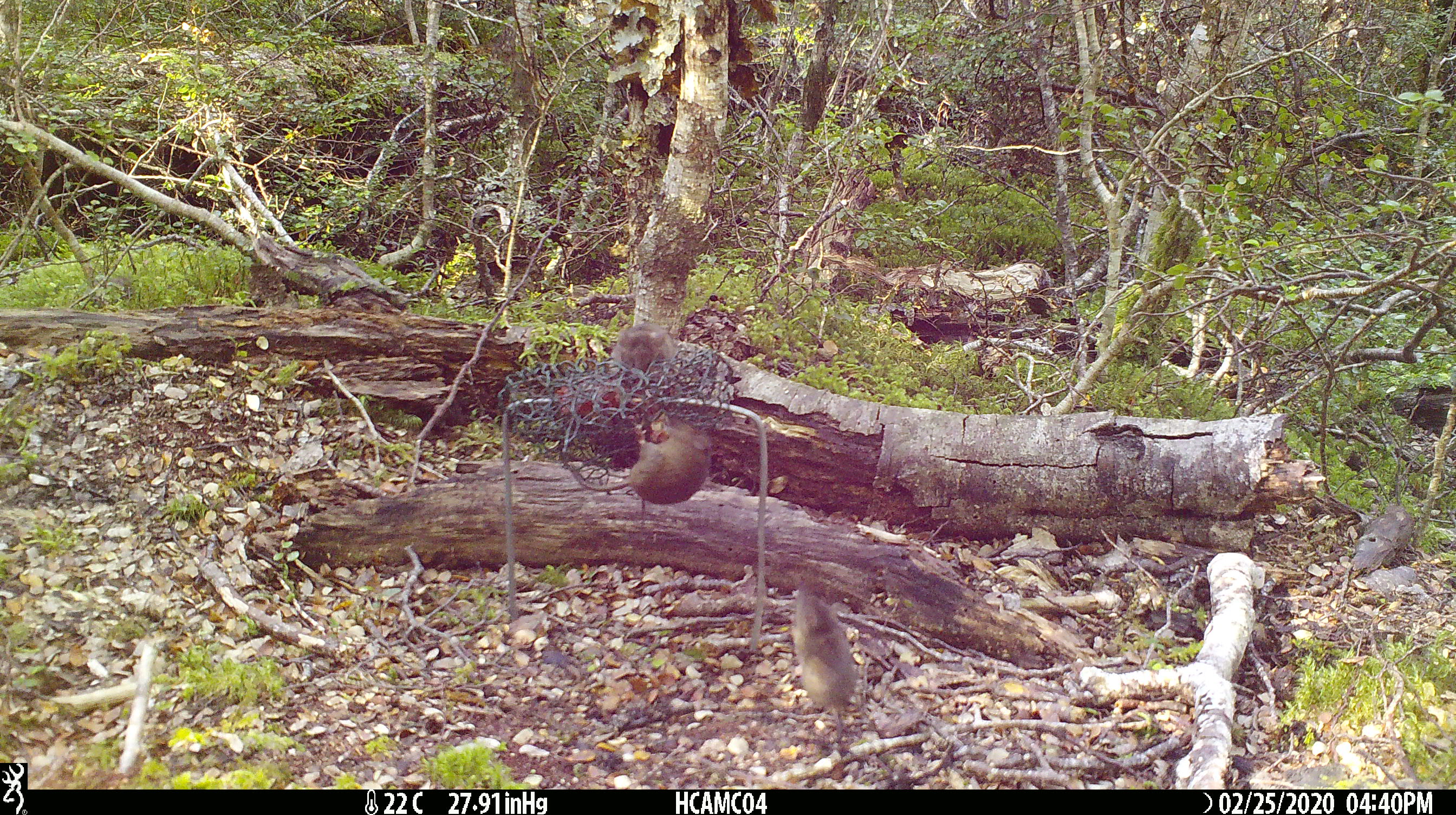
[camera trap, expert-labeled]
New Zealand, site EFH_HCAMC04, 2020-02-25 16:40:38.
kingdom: Animalia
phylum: Chordata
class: Mammalia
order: Rodentia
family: Muridae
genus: Mus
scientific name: Mus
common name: mouse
Mouse (Mus).